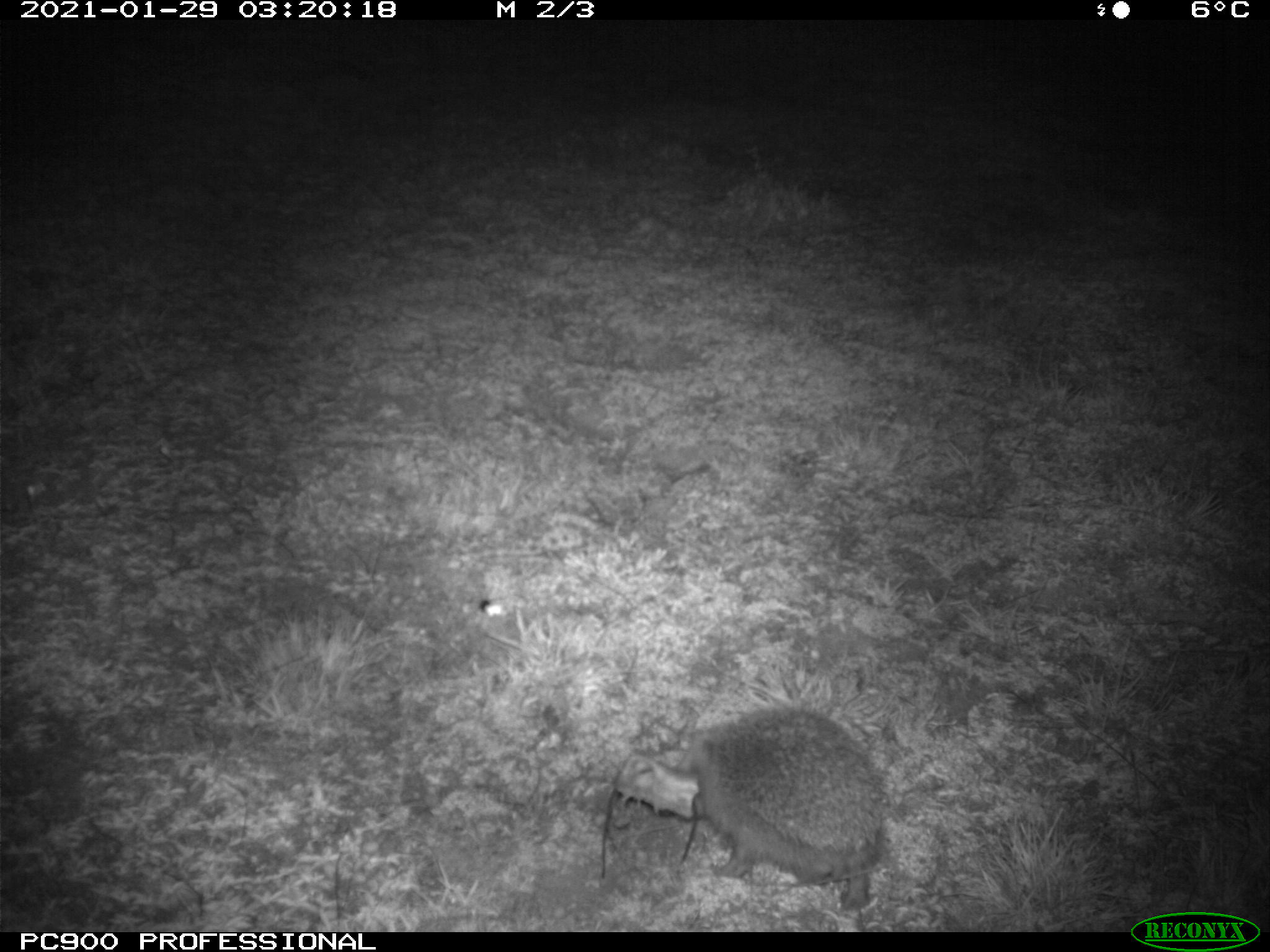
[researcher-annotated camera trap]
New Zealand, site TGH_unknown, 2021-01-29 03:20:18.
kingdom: Animalia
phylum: Chordata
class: Mammalia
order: Eulipotyphla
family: Erinaceidae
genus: Erinaceus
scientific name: Erinaceus europaeus europaeus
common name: european hedgehog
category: hedgehog